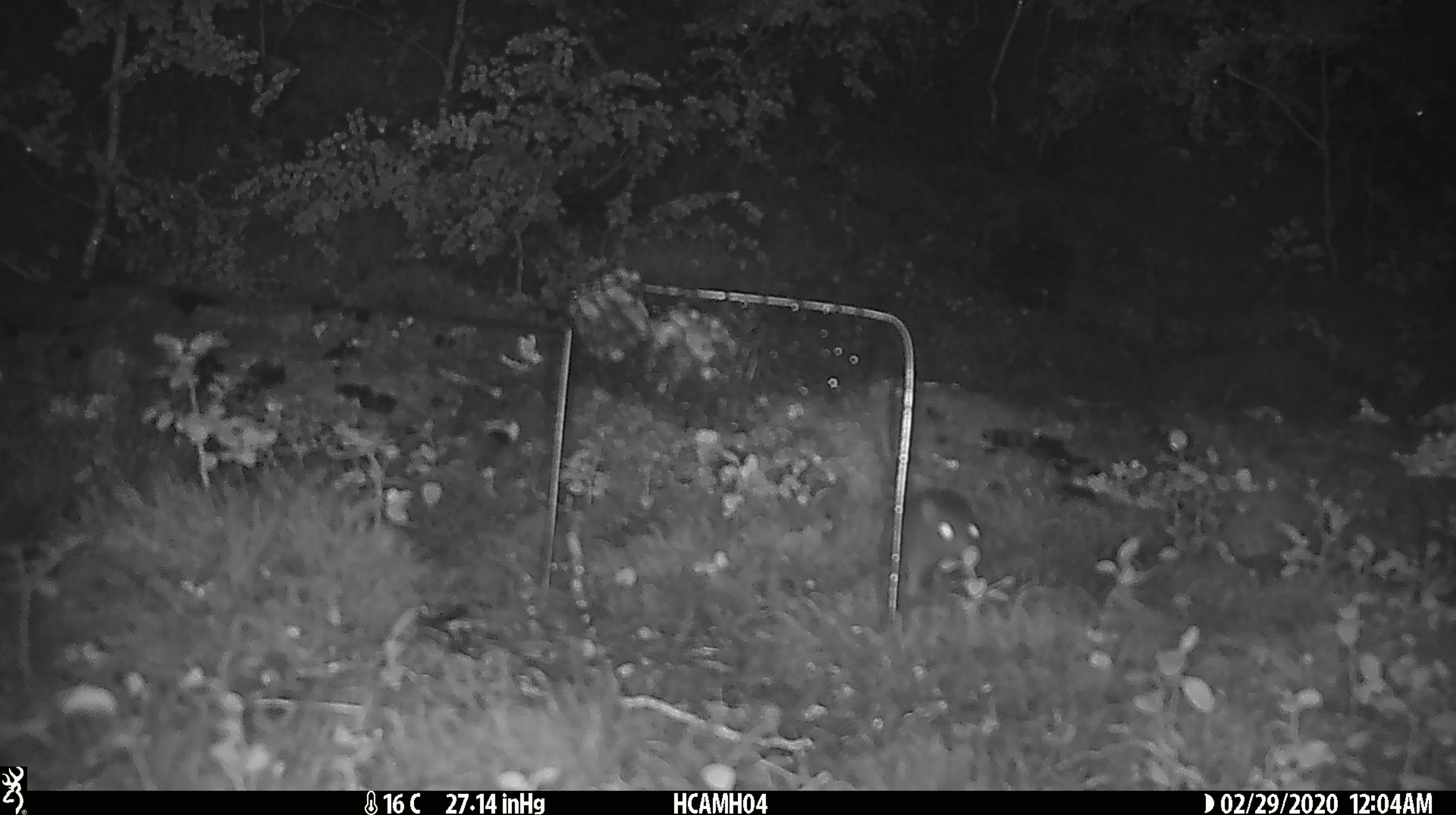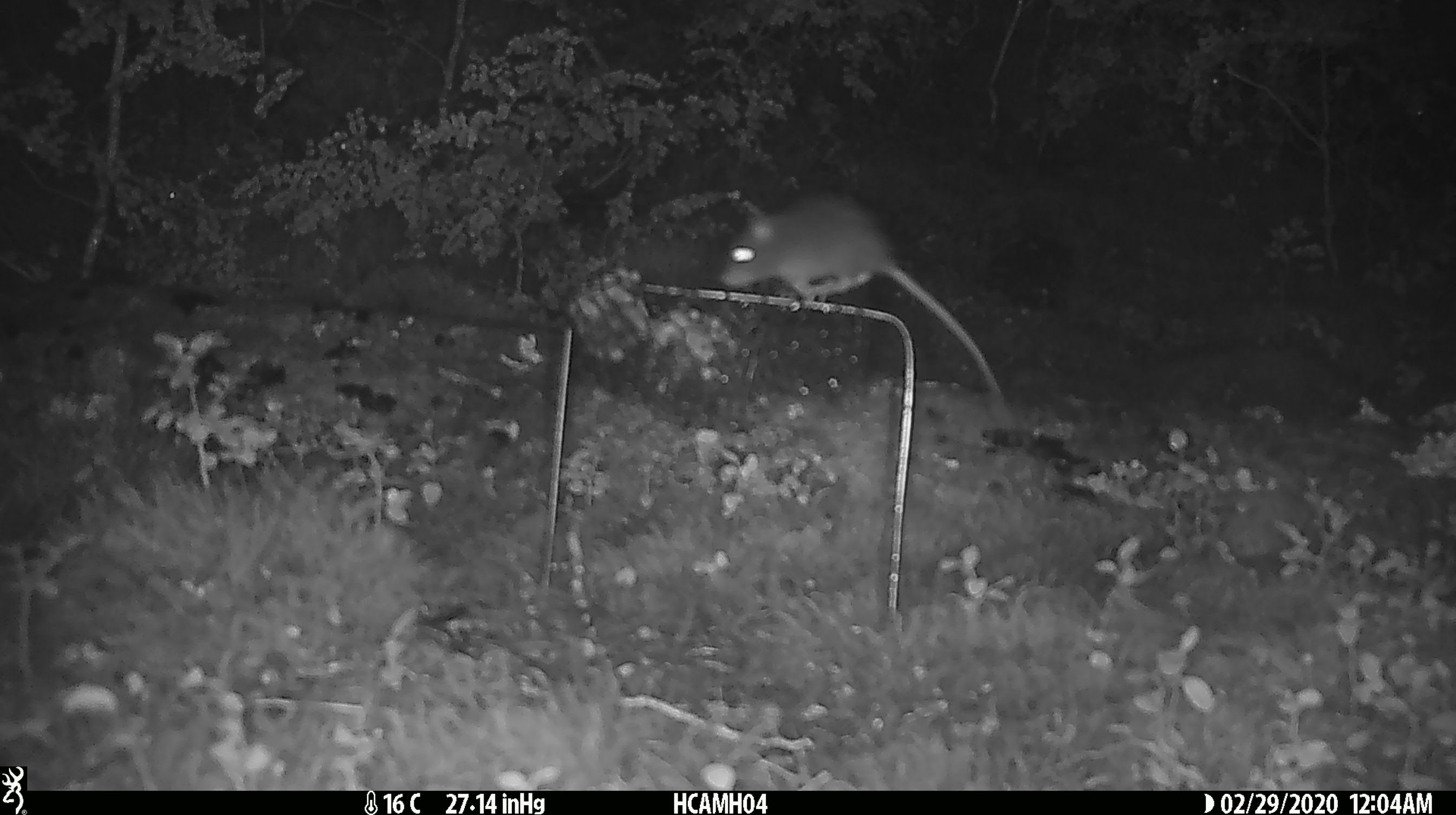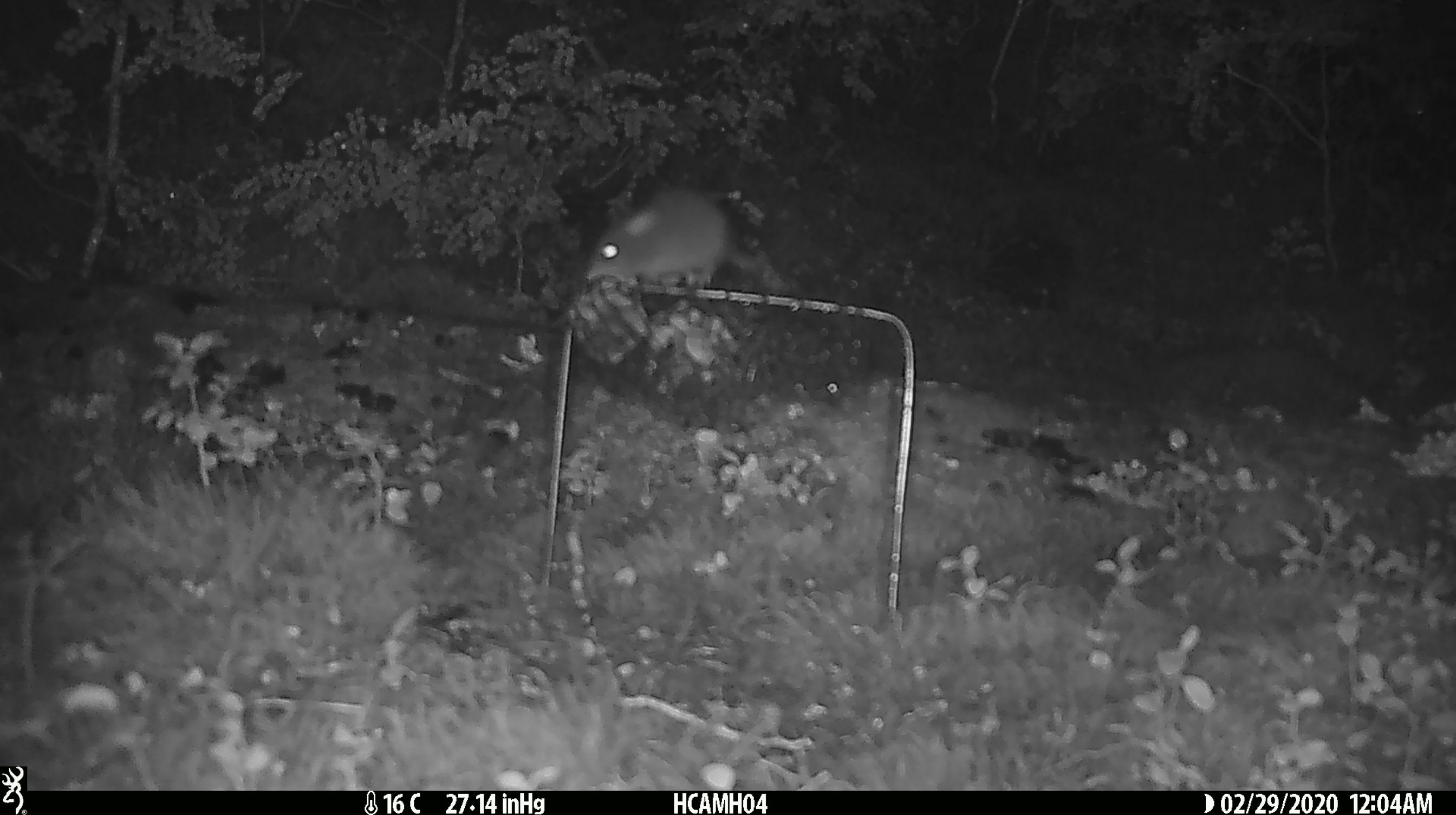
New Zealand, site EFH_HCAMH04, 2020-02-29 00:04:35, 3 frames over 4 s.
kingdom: Animalia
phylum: Chordata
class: Mammalia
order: Rodentia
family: Muridae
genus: Mus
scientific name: Mus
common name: mouse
Mouse (Mus).